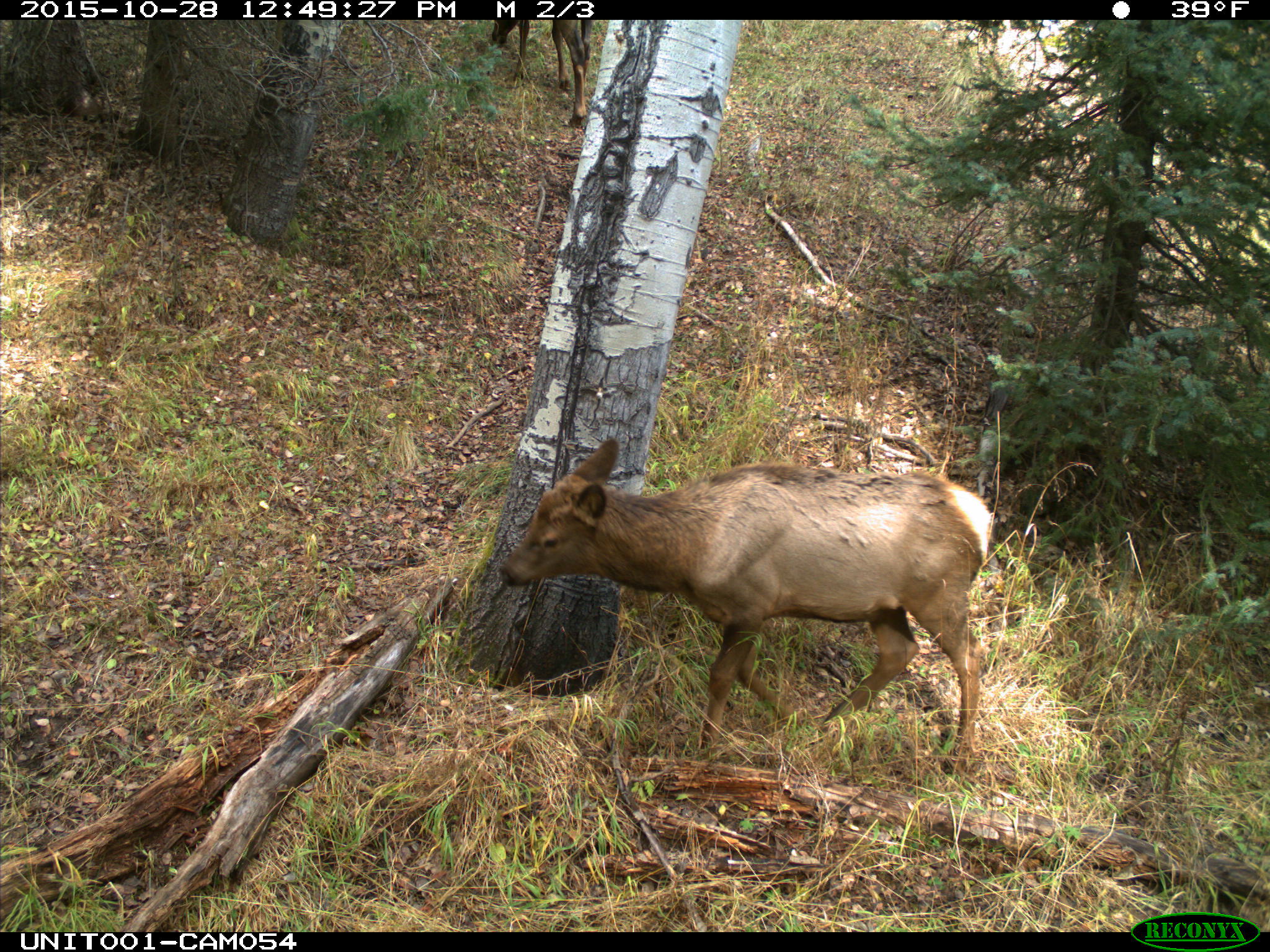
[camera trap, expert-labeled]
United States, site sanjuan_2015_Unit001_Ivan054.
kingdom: Animalia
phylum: Chordata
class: Mammalia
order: Artiodactyla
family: Cervidae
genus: Cervus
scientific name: Cervus elaphus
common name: red deer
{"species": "Cervus elaphus (red deer)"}